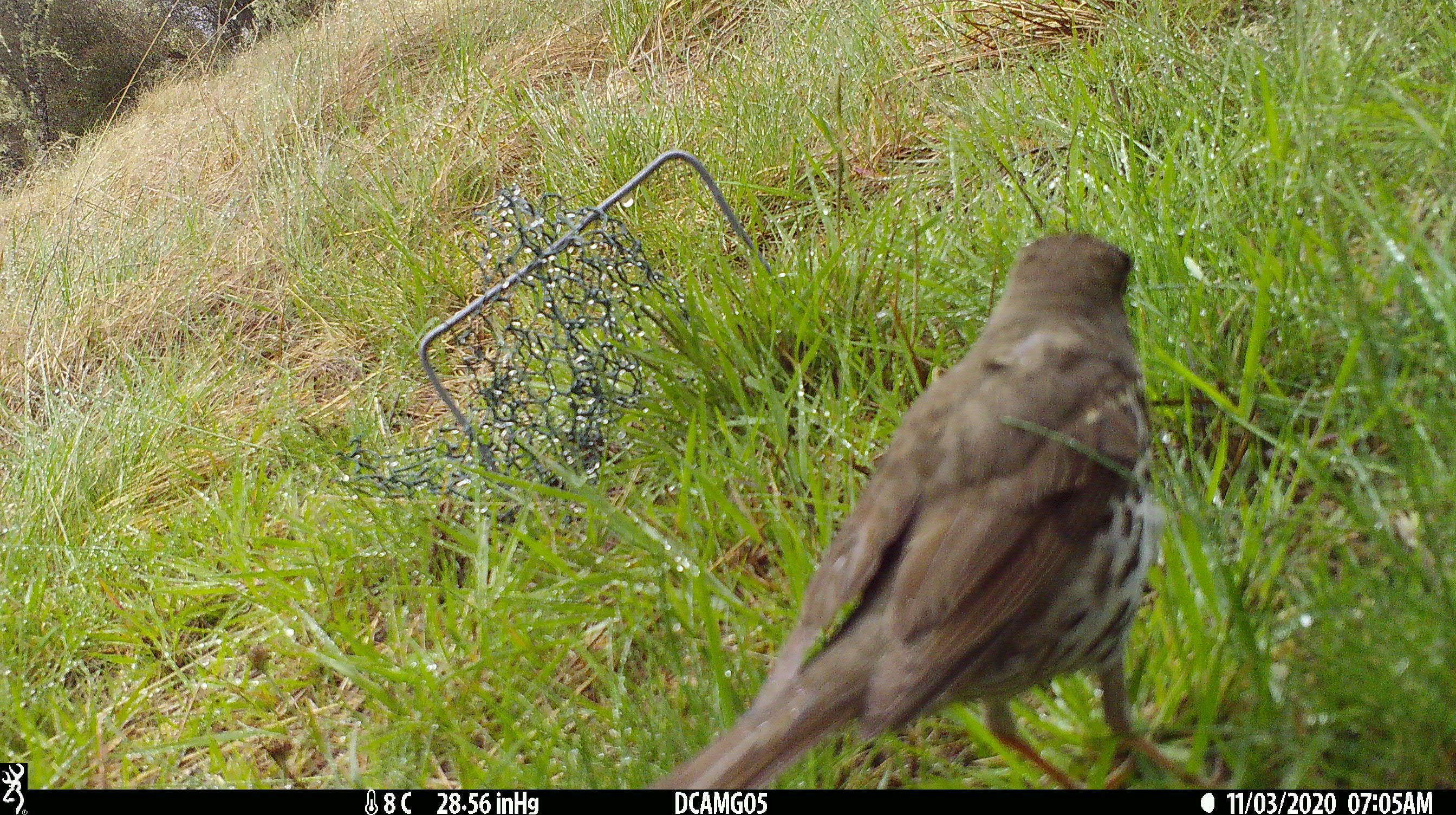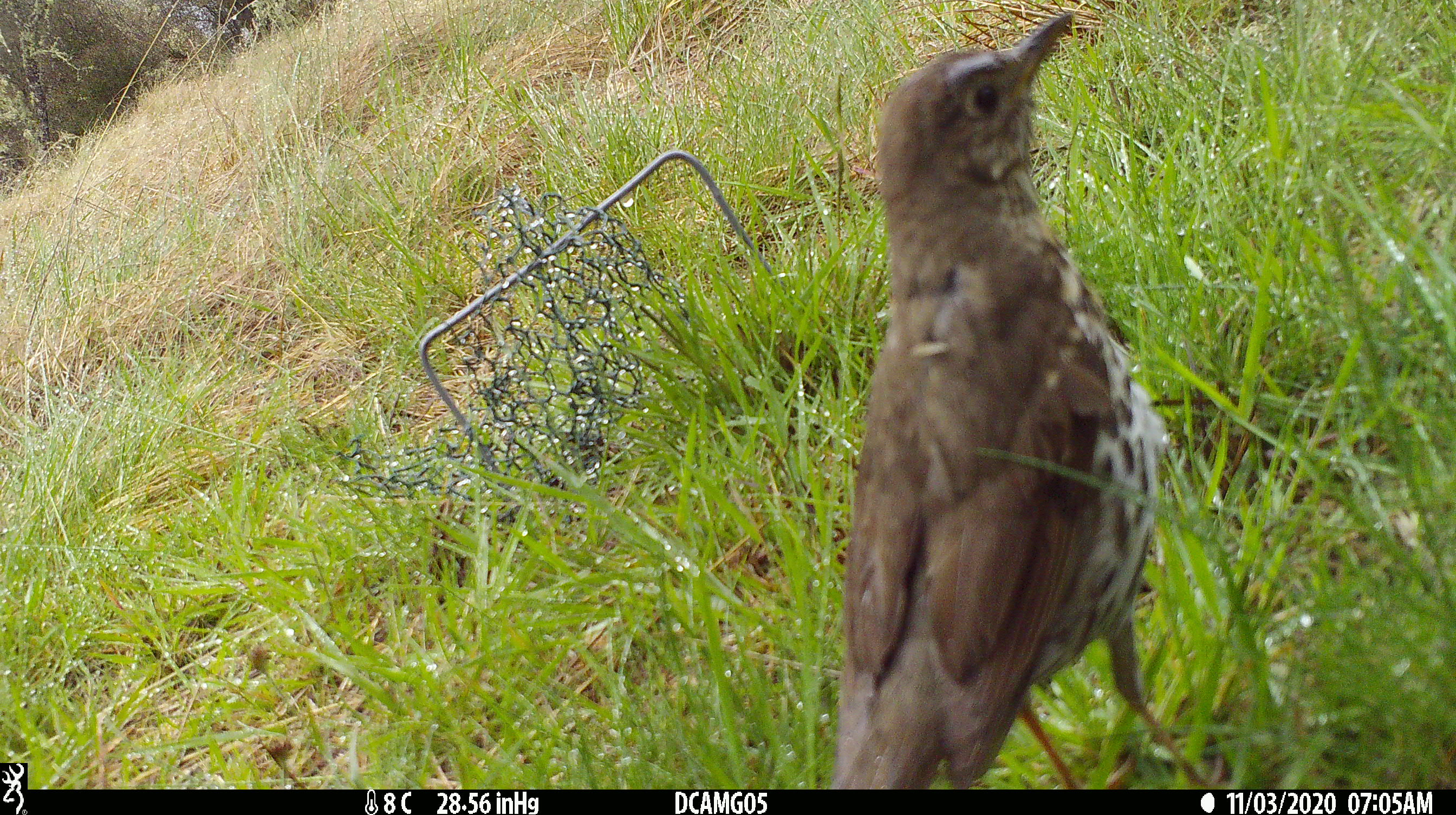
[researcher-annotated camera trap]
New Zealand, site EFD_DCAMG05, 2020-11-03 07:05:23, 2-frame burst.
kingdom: Animalia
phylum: Chordata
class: Aves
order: Passeriformes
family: Turdidae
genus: Turdus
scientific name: Turdus philomelos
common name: song thrush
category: thrush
Thrush (song thrush) (Turdus philomelos).